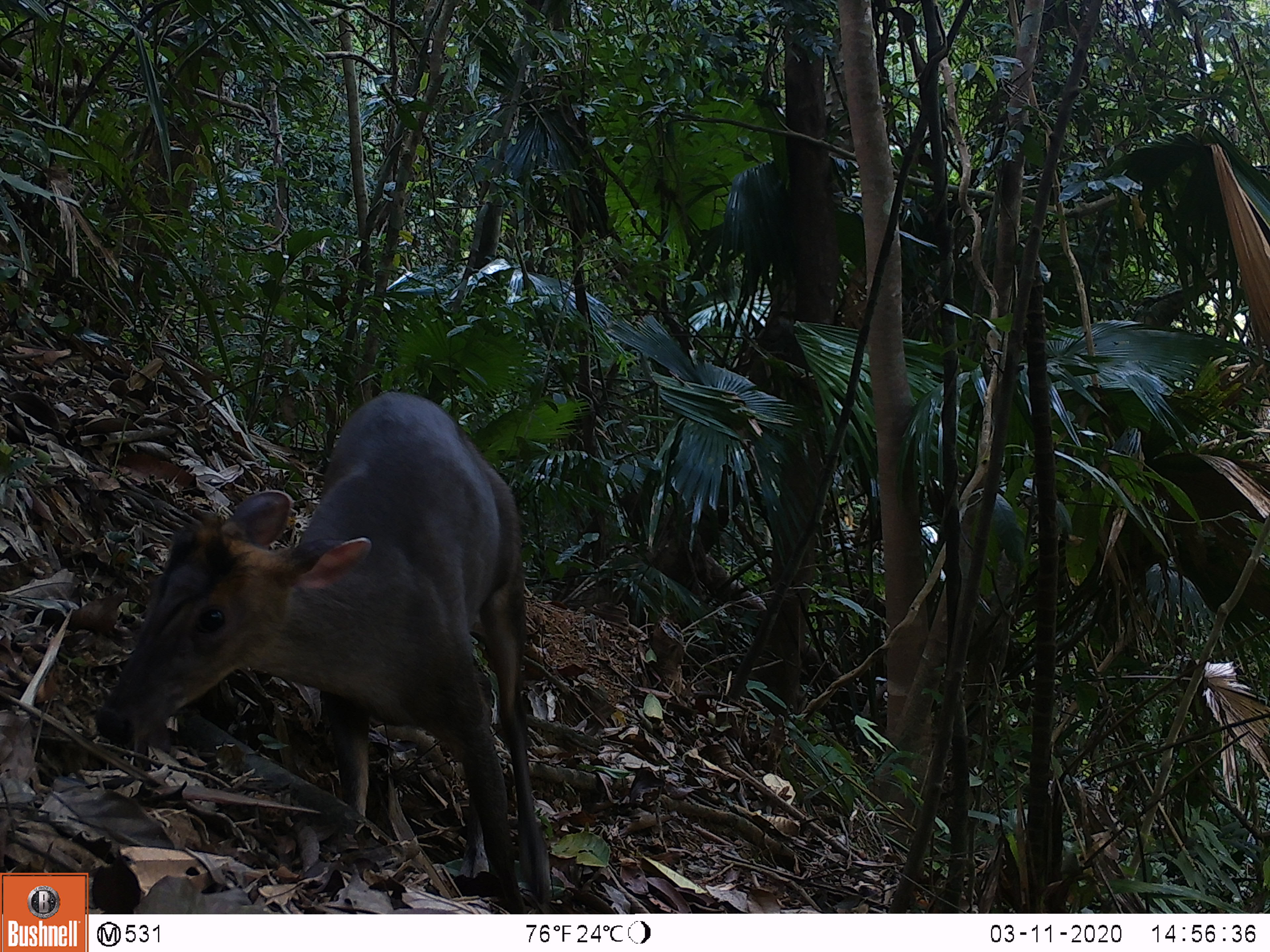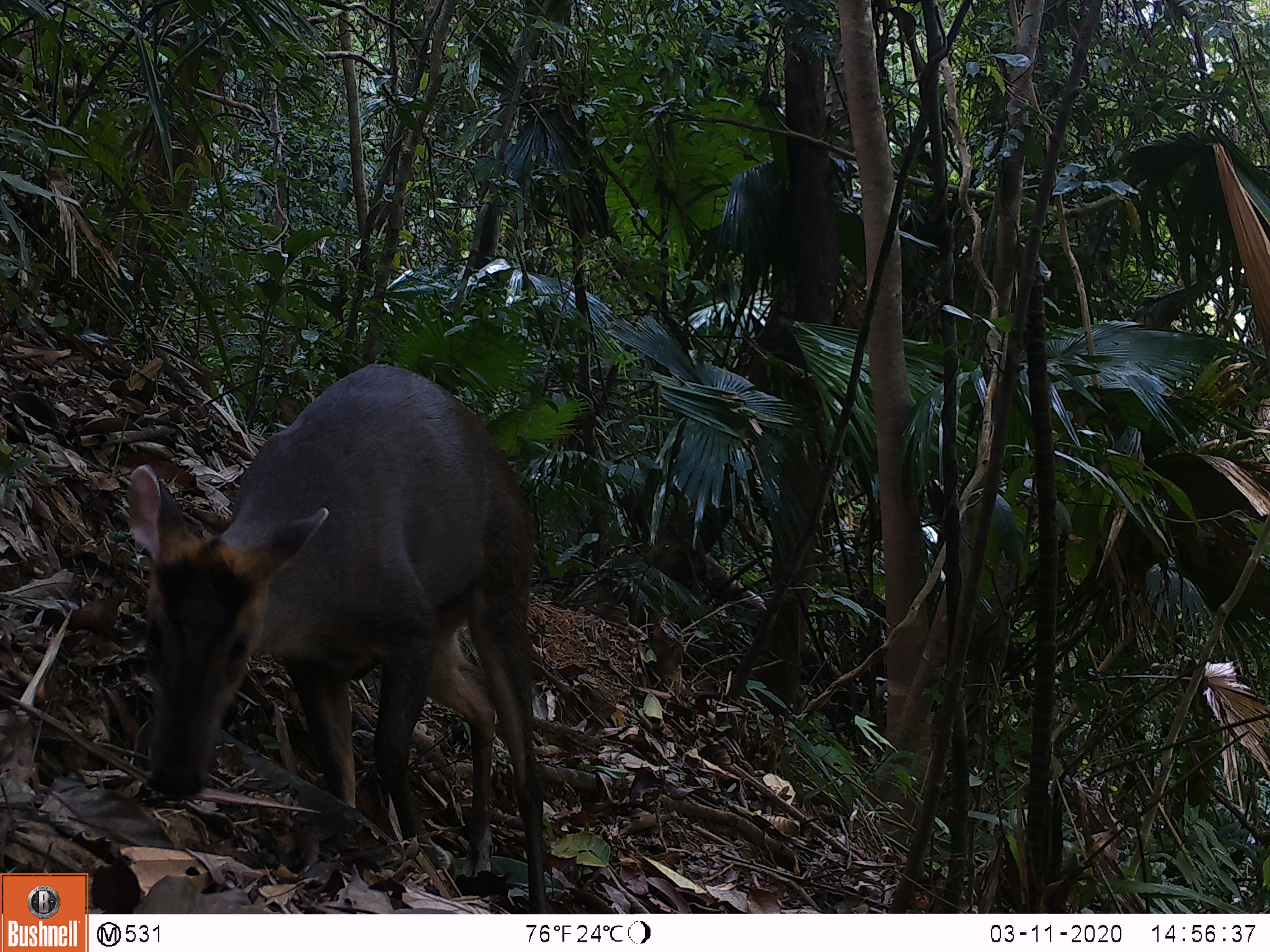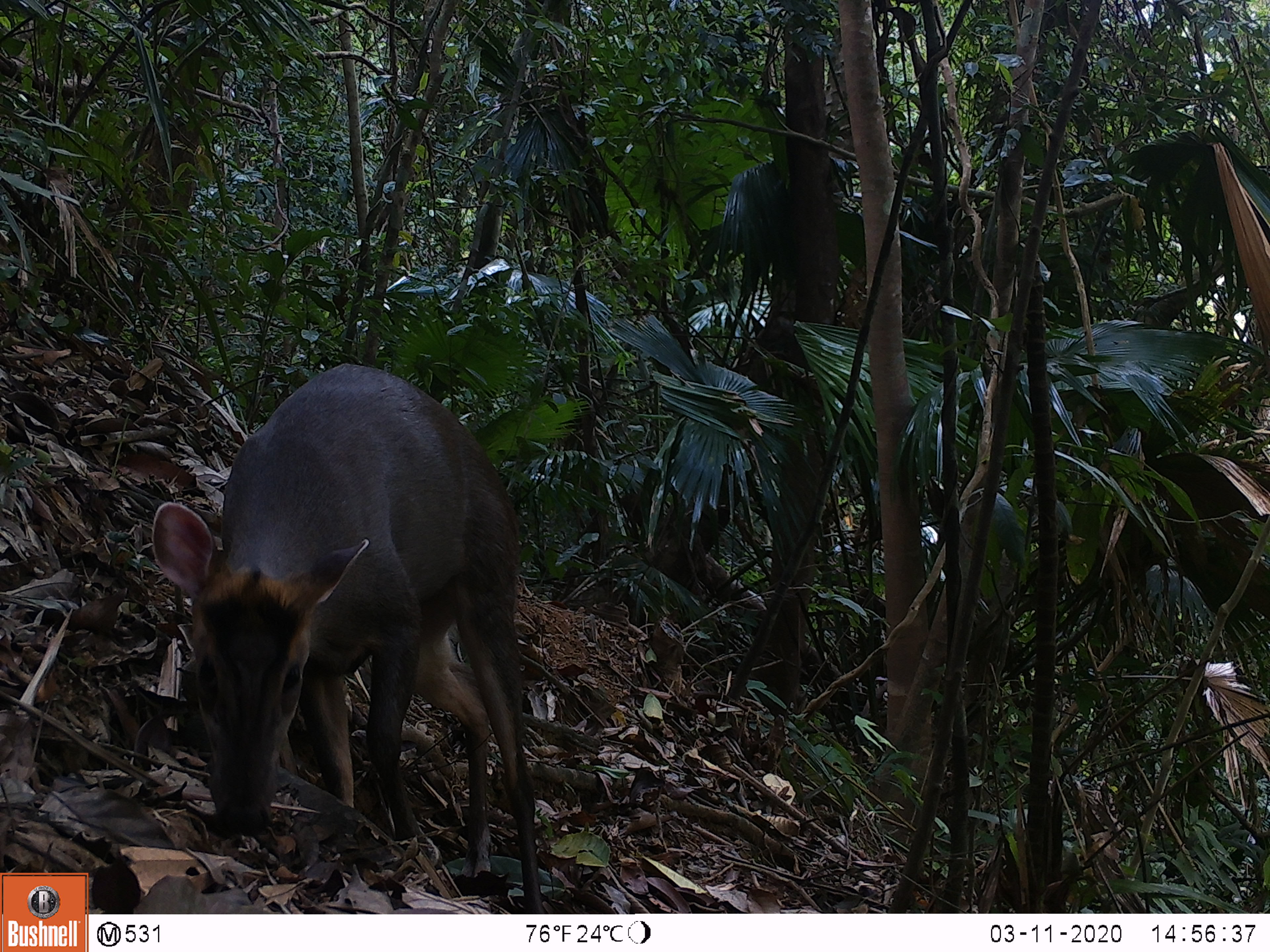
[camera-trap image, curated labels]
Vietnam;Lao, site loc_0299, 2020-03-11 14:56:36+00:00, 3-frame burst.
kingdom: Animalia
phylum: Chordata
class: Mammalia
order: Artiodactyla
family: Cervidae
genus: Muntiacus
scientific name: Muntiacus rooseveltorum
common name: roosevelt's muntjac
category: roosevelts muntjac group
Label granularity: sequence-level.